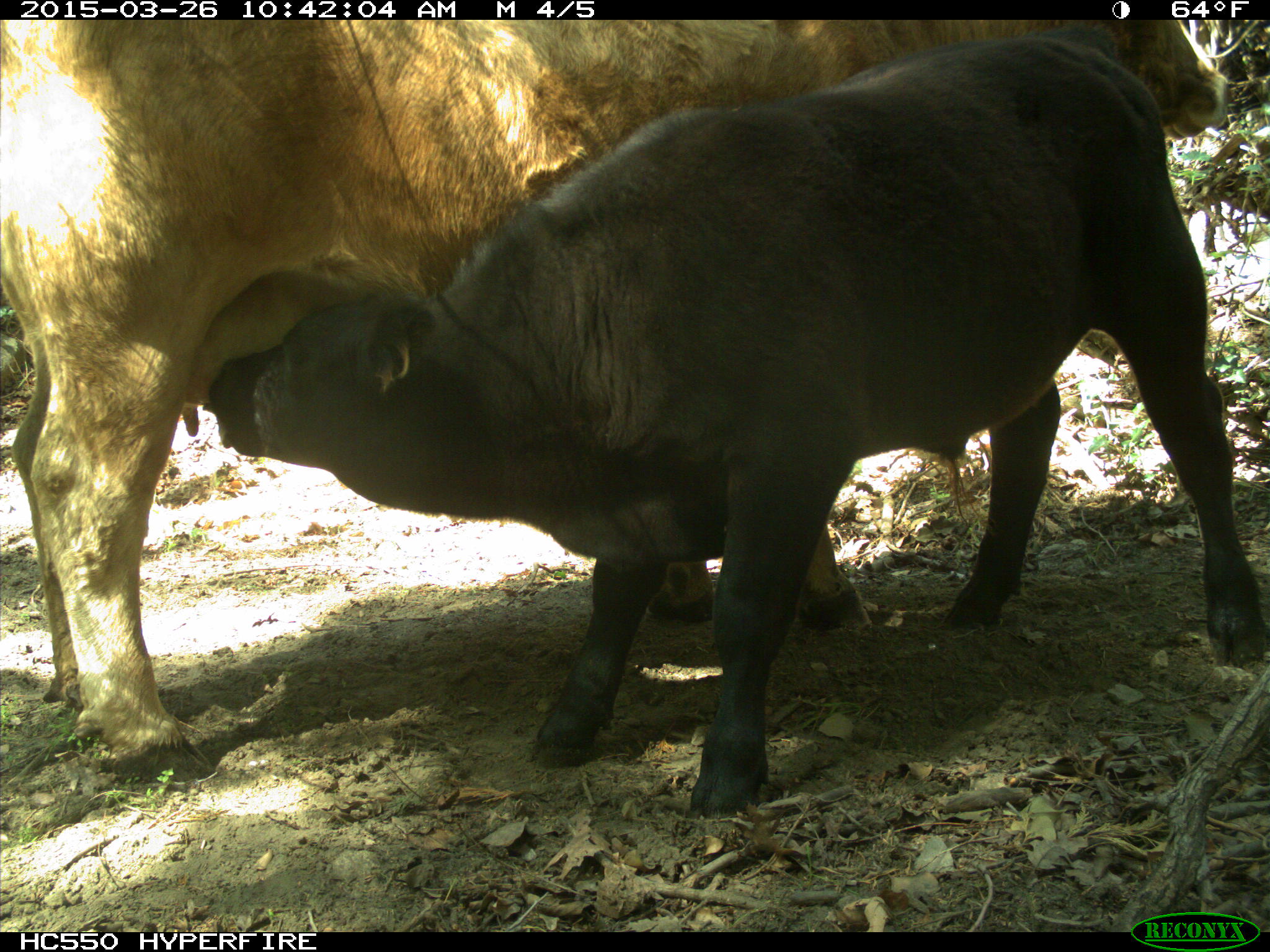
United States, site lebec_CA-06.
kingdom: Animalia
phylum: Chordata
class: Mammalia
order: Artiodactyla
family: Bovidae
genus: Bos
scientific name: Bos taurus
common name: domestic cow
Bos taurus (domestic cow).